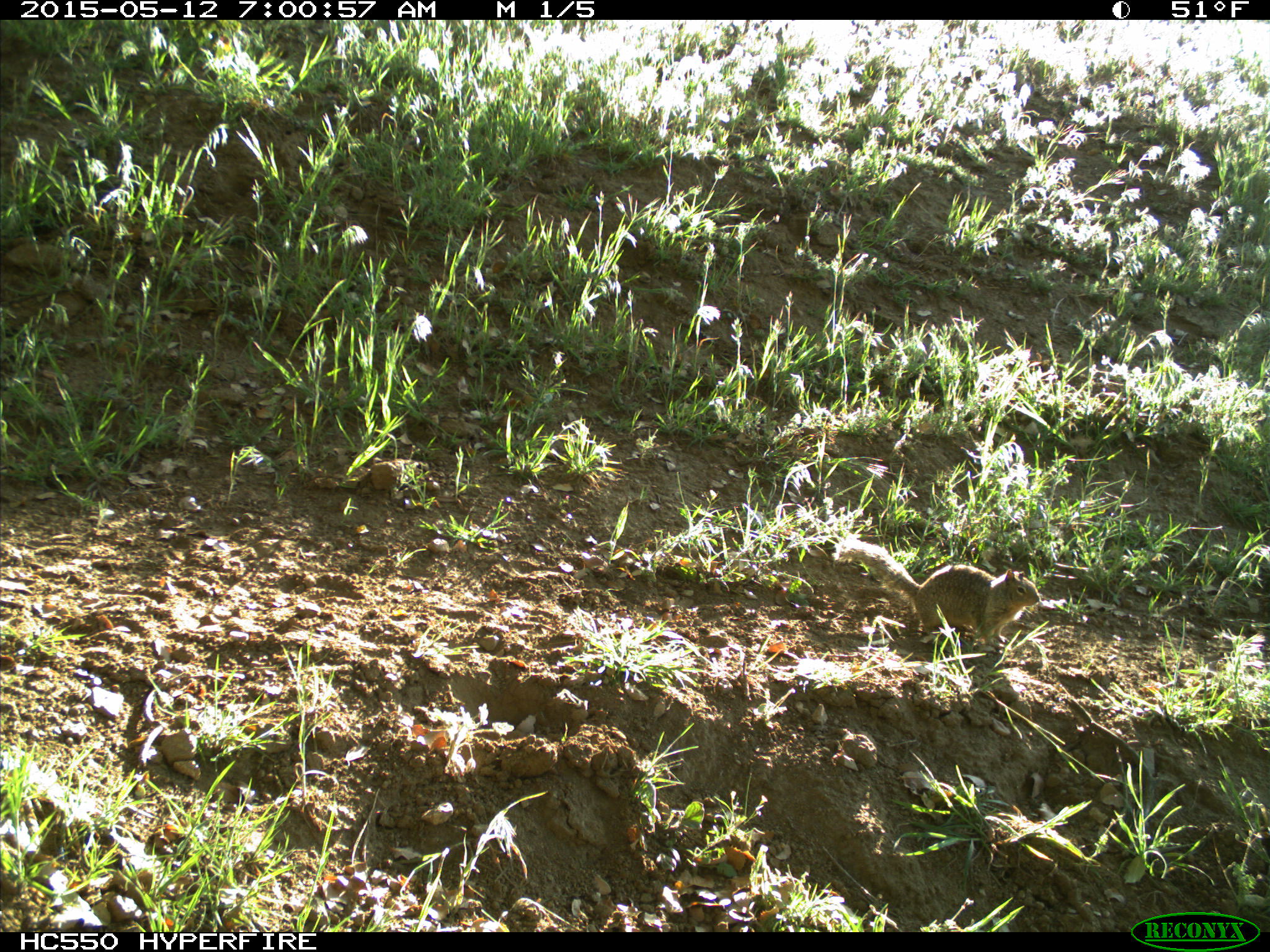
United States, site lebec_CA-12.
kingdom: Animalia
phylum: Chordata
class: Mammalia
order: Rodentia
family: Sciuridae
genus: Otospermophilus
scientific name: Otospermophilus beecheyi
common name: california ground squirrel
Otospermophilus beecheyi (california ground squirrel).